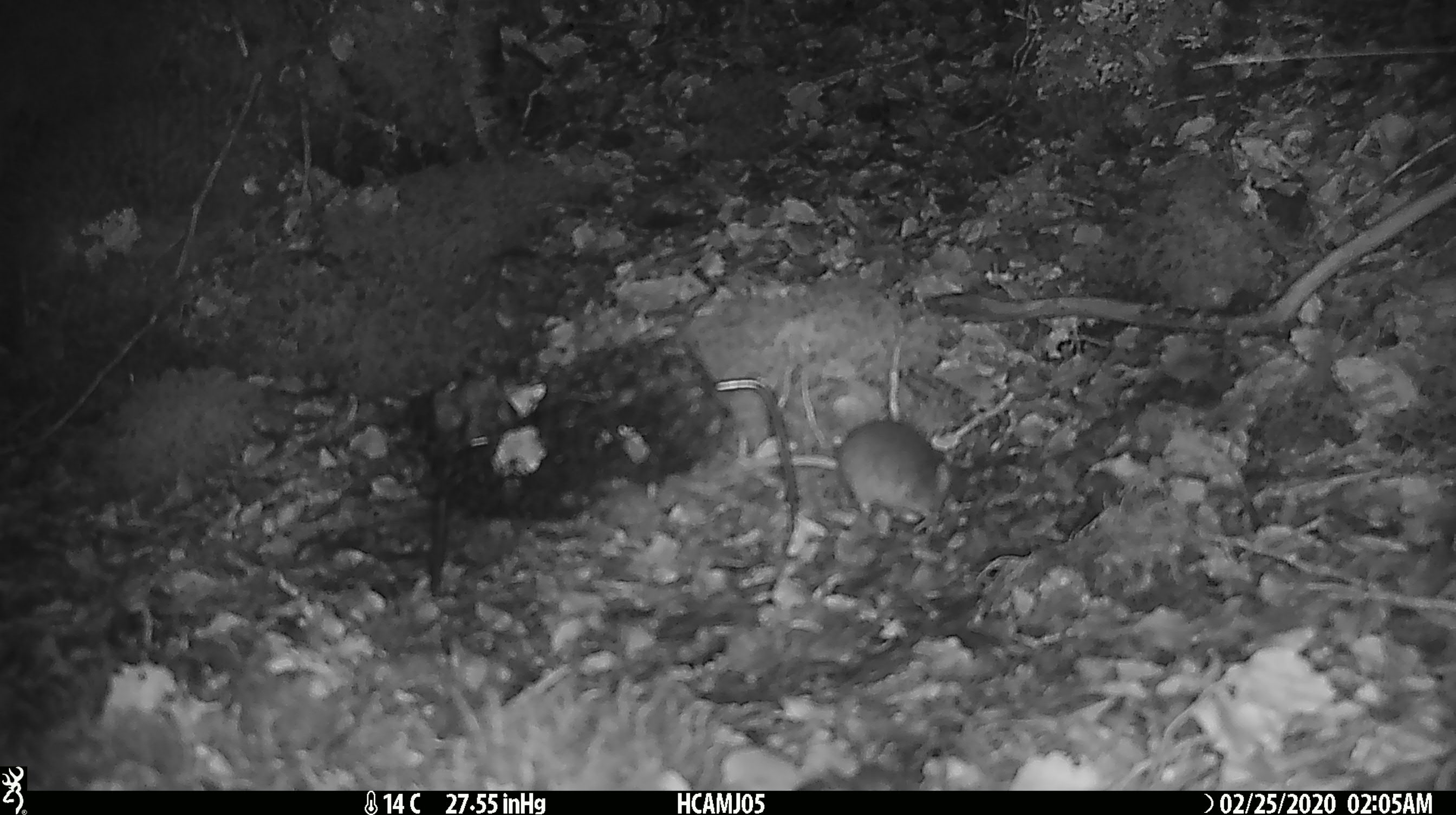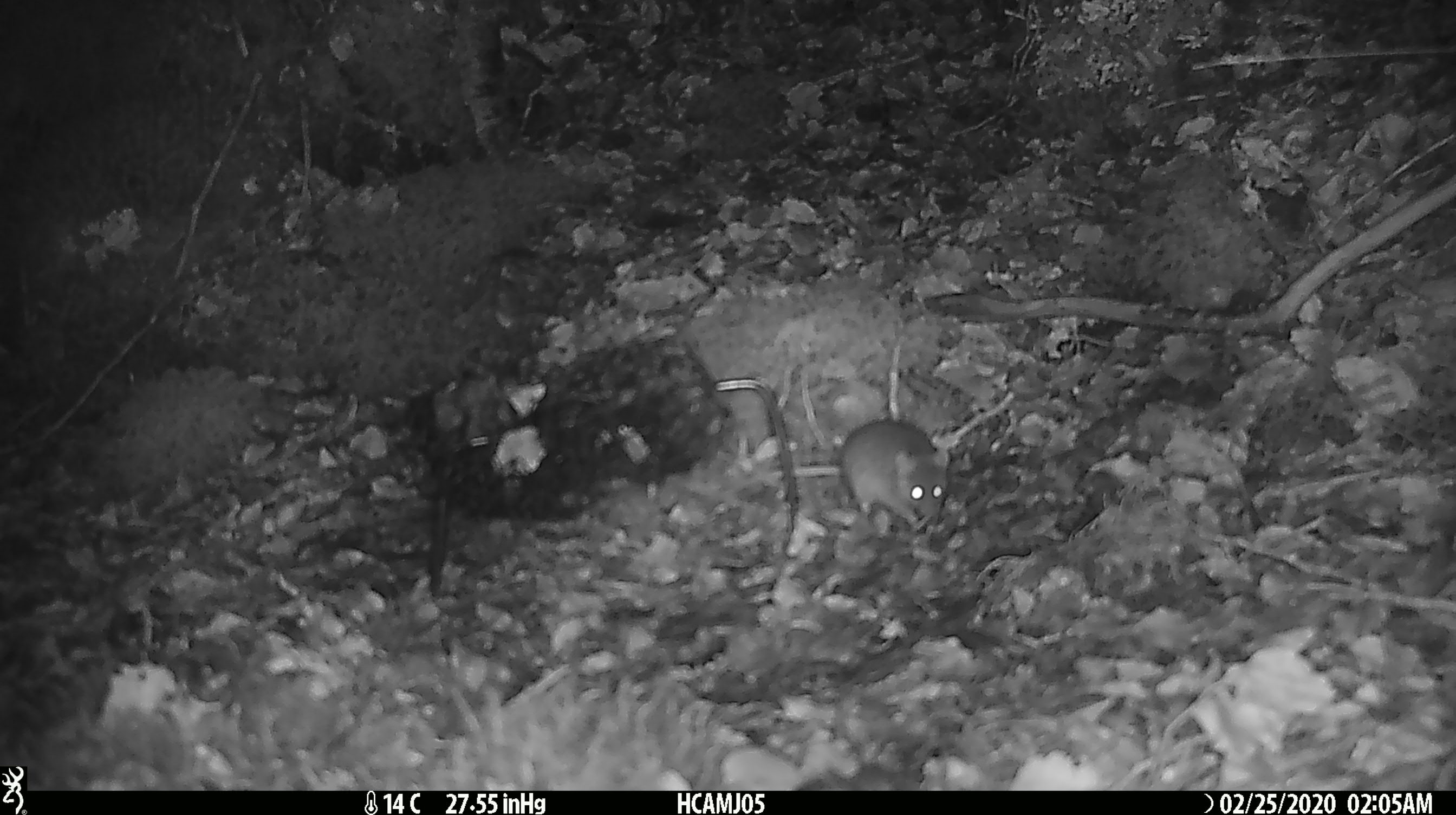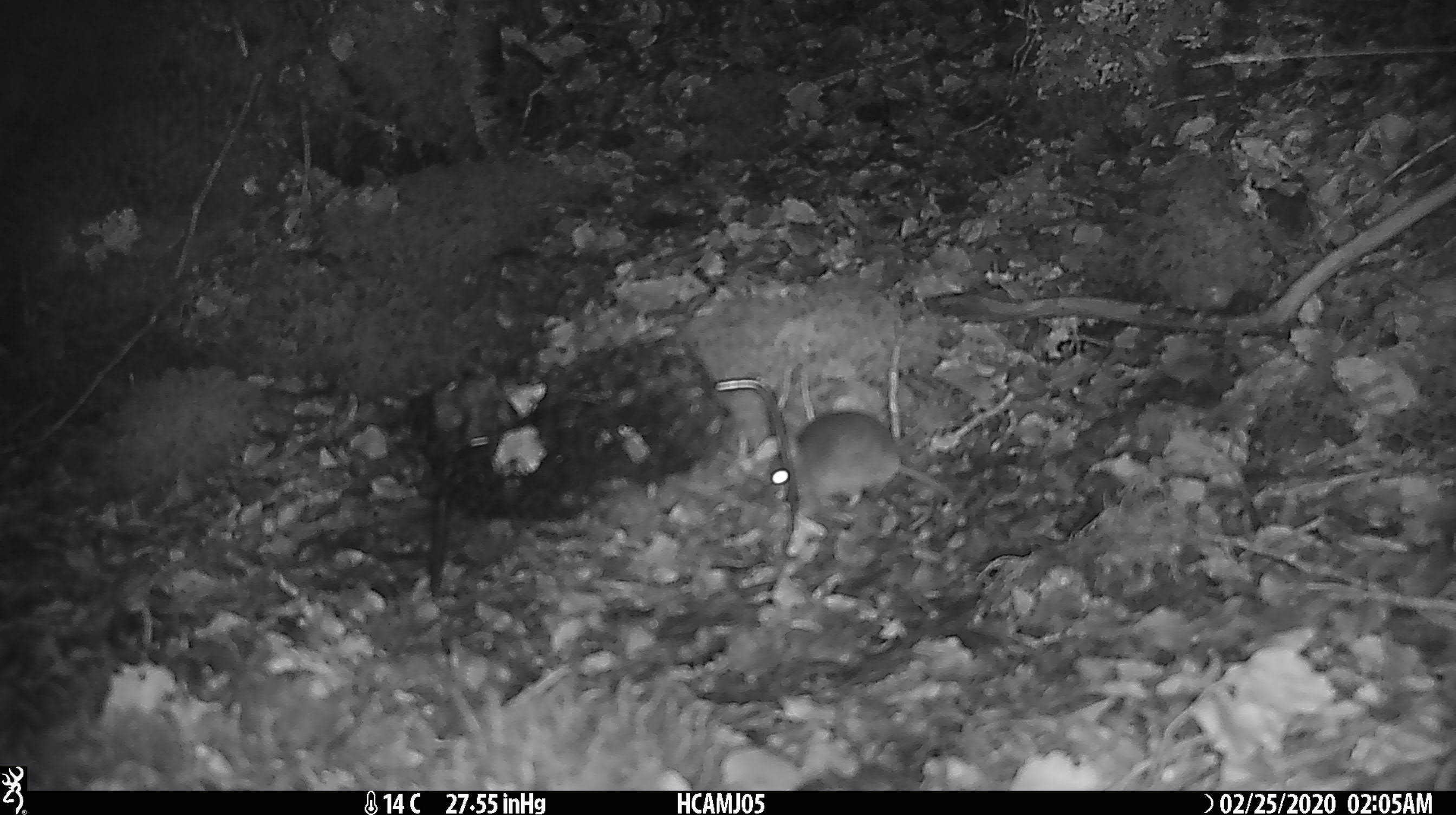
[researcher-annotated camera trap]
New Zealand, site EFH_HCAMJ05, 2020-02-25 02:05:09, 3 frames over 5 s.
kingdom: Animalia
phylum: Chordata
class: Mammalia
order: Rodentia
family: Muridae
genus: Mus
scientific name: Mus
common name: mouse